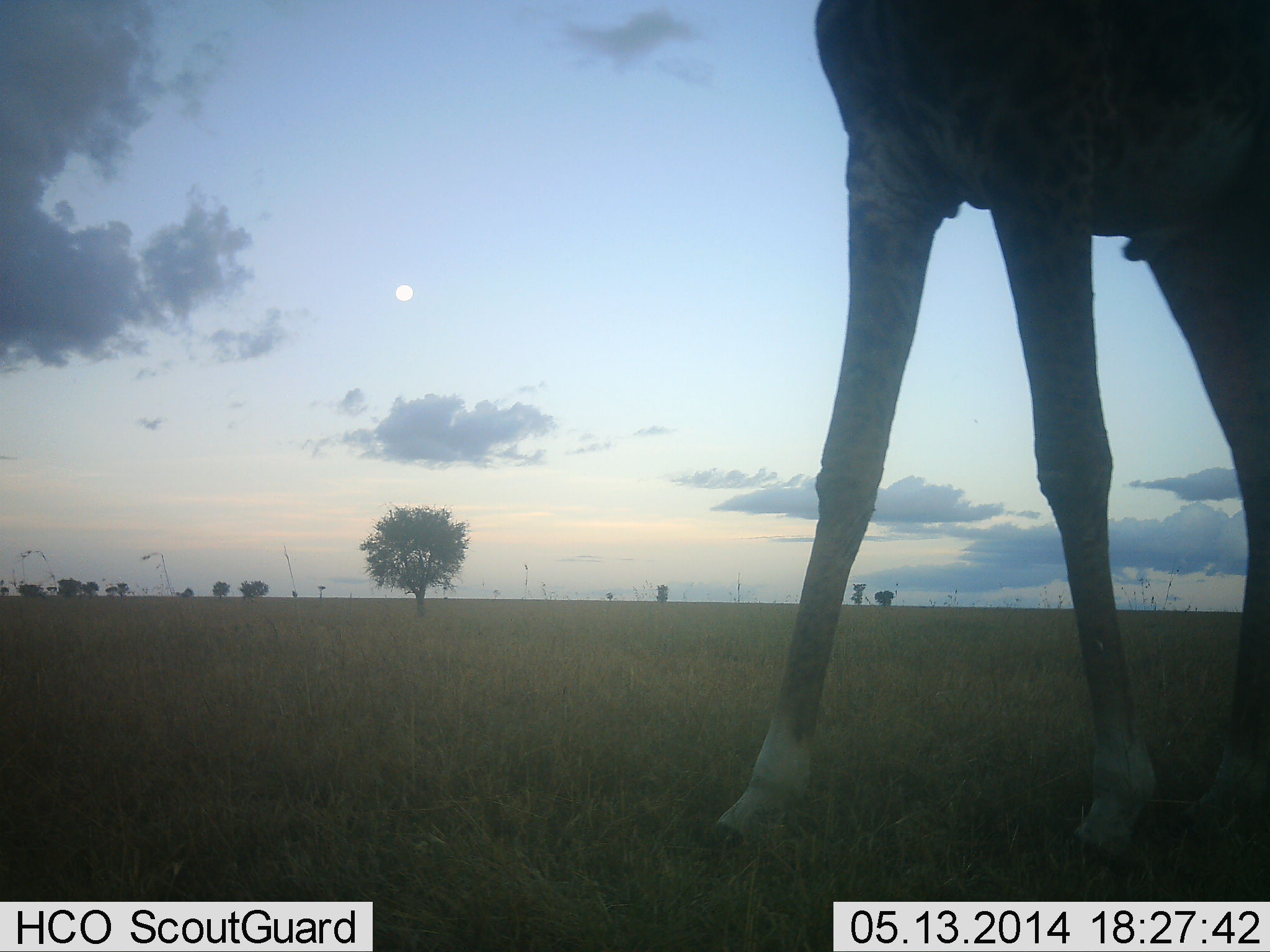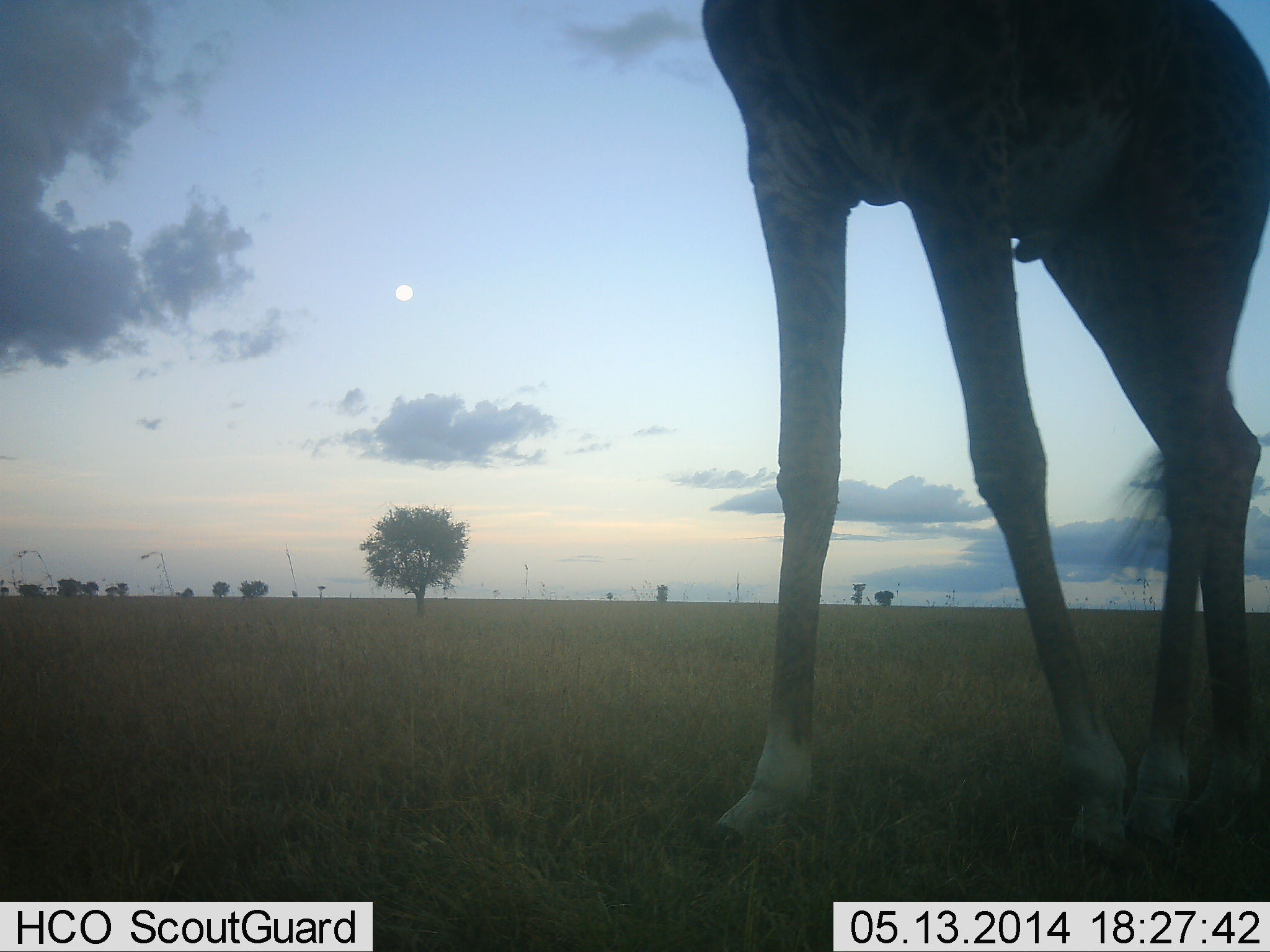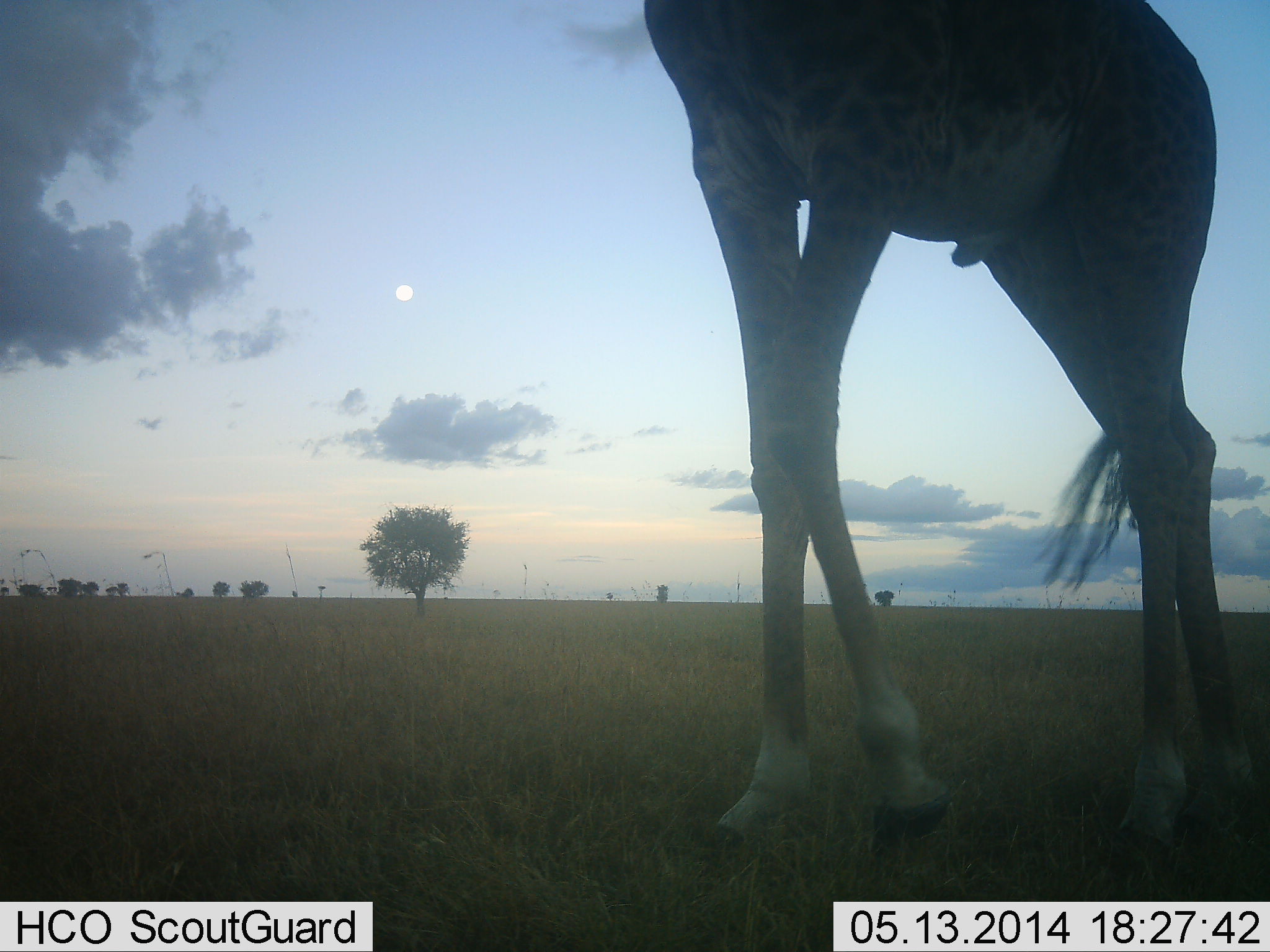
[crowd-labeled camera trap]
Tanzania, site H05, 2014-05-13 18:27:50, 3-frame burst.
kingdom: Animalia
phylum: Chordata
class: Mammalia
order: Artiodactyla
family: Giraffidae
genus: Giraffa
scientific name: Giraffa camelopardalis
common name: giraffe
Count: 1.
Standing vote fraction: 31%.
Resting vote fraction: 0%.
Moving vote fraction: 72%.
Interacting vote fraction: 0%.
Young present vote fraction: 0%.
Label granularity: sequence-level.